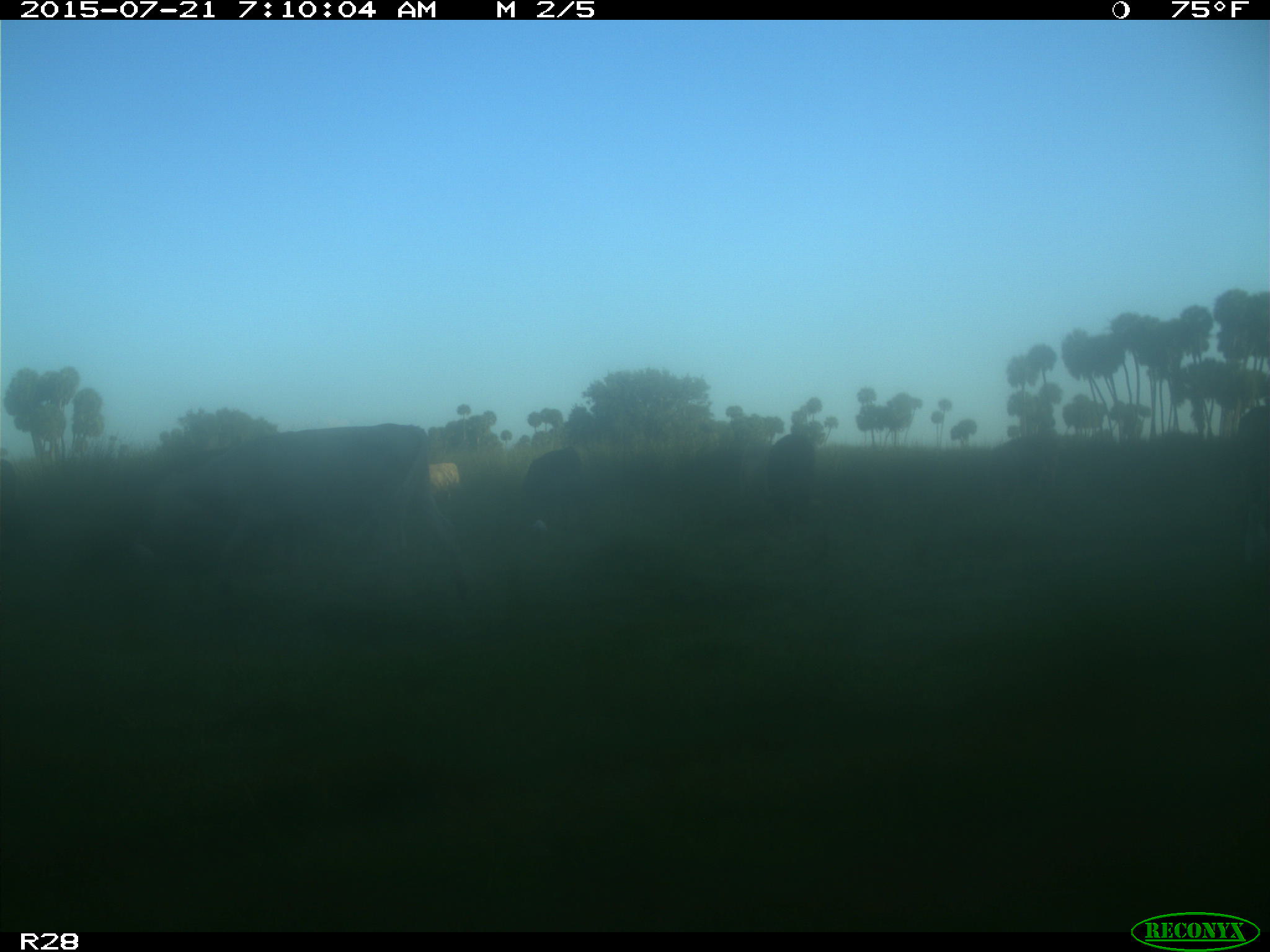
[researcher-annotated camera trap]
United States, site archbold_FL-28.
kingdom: Animalia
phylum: Chordata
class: Mammalia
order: Artiodactyla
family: Bovidae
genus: Bos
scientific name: Bos taurus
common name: domestic cow